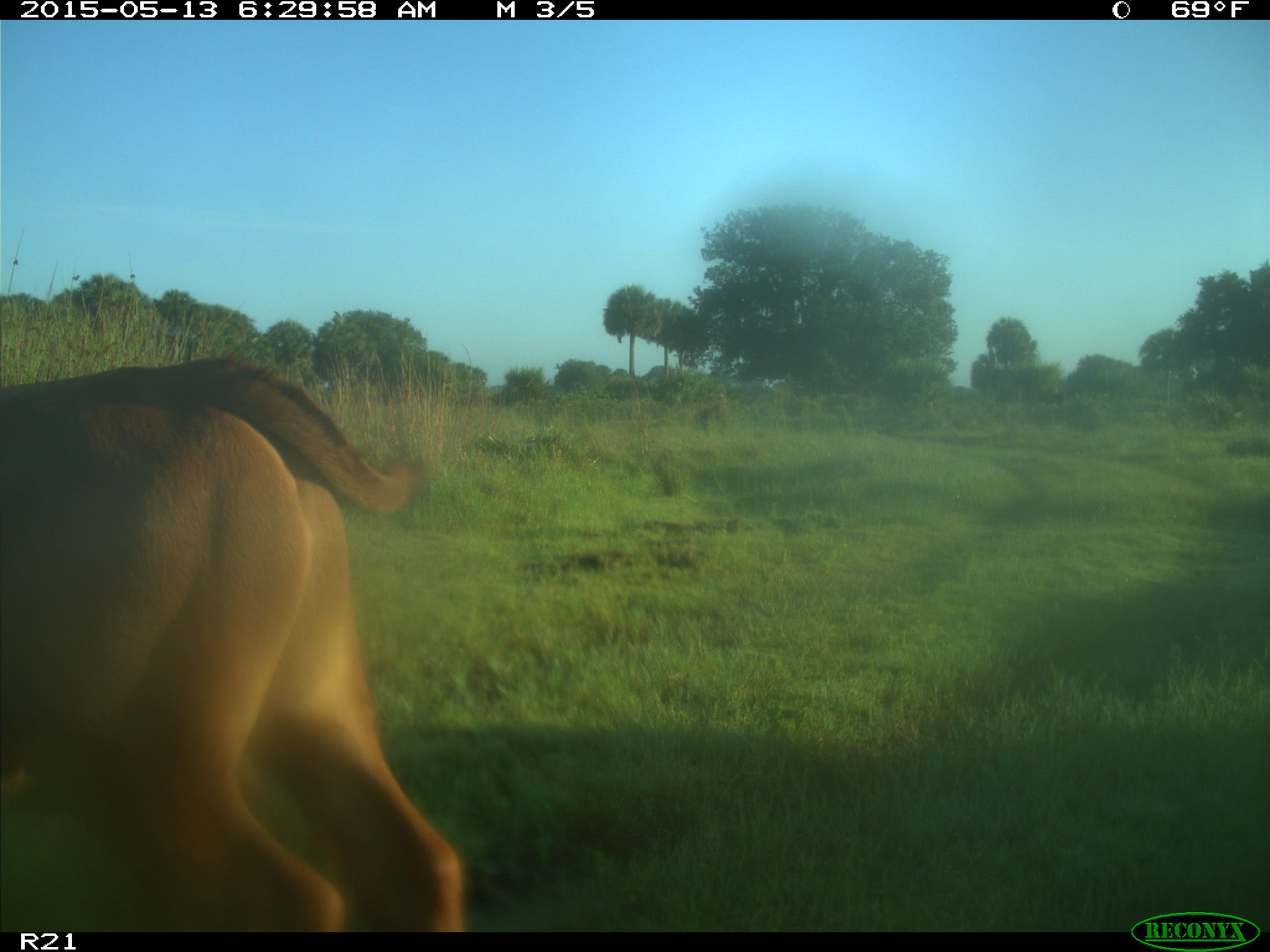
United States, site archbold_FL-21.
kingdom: Animalia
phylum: Chordata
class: Mammalia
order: Artiodactyla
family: Bovidae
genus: Bos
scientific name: Bos taurus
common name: domestic cow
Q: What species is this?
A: Bos taurus (domestic cow).